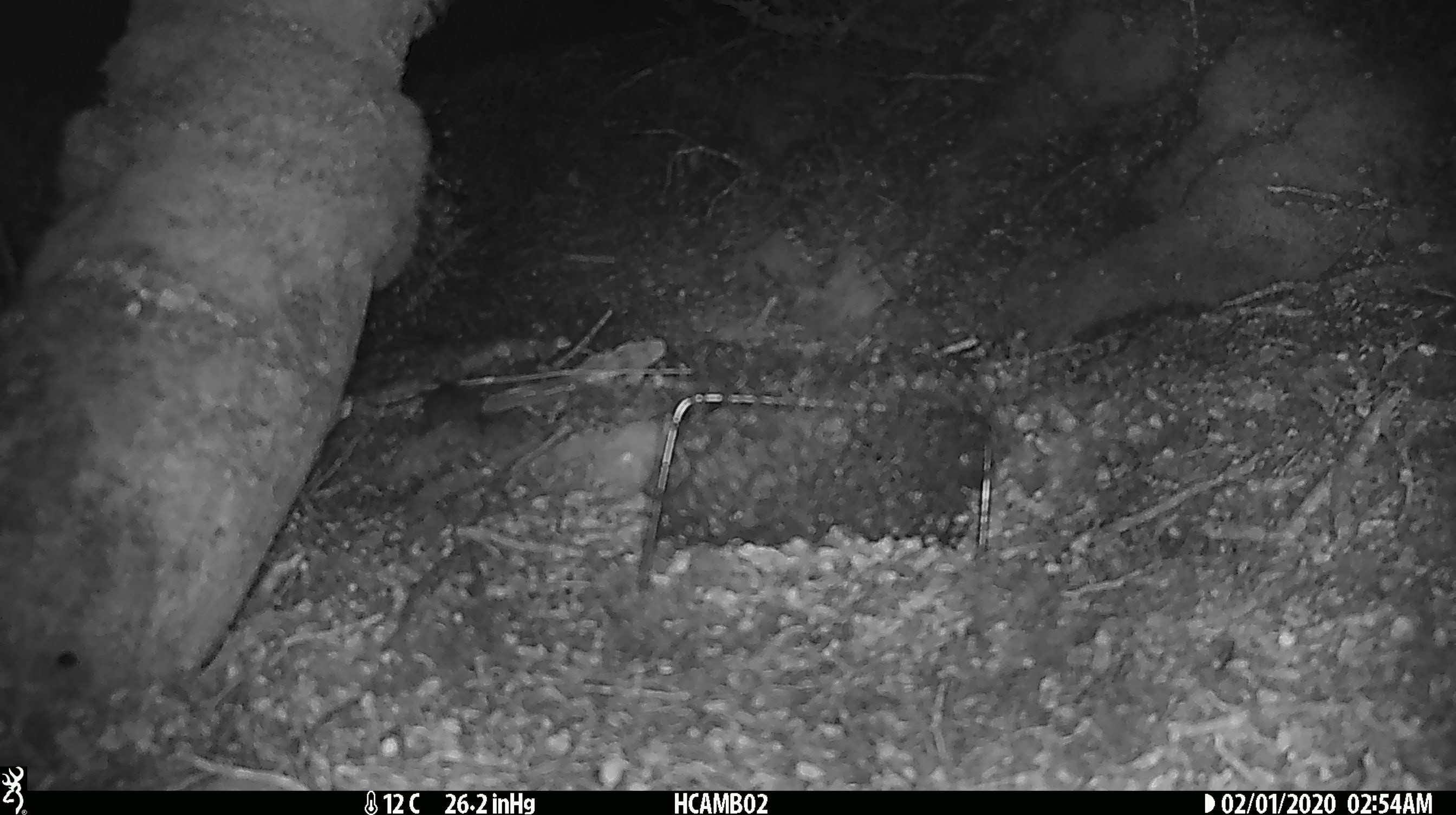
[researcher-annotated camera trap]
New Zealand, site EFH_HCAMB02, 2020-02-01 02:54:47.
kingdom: Animalia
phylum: Chordata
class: Mammalia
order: Rodentia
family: Muridae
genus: Mus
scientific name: Mus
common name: mouse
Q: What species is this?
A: Mouse (Mus).